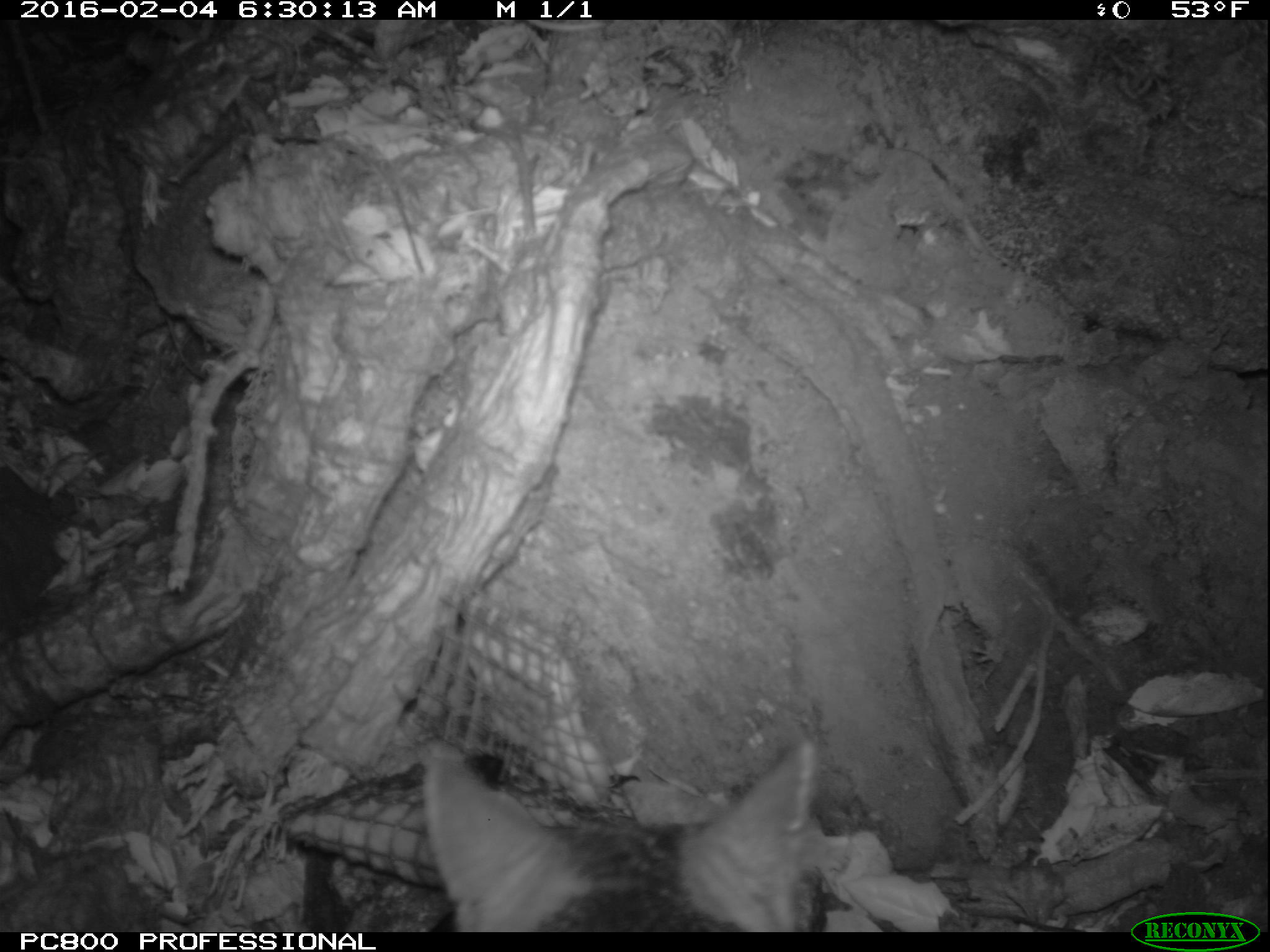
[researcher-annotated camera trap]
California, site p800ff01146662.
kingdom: Animalia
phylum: Chordata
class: Mammalia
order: Carnivora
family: Canidae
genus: Urocyon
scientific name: Urocyon littoralis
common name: island fox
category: fox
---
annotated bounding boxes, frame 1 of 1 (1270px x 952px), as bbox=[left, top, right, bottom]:
fox: bbox=[417, 733, 816, 933]